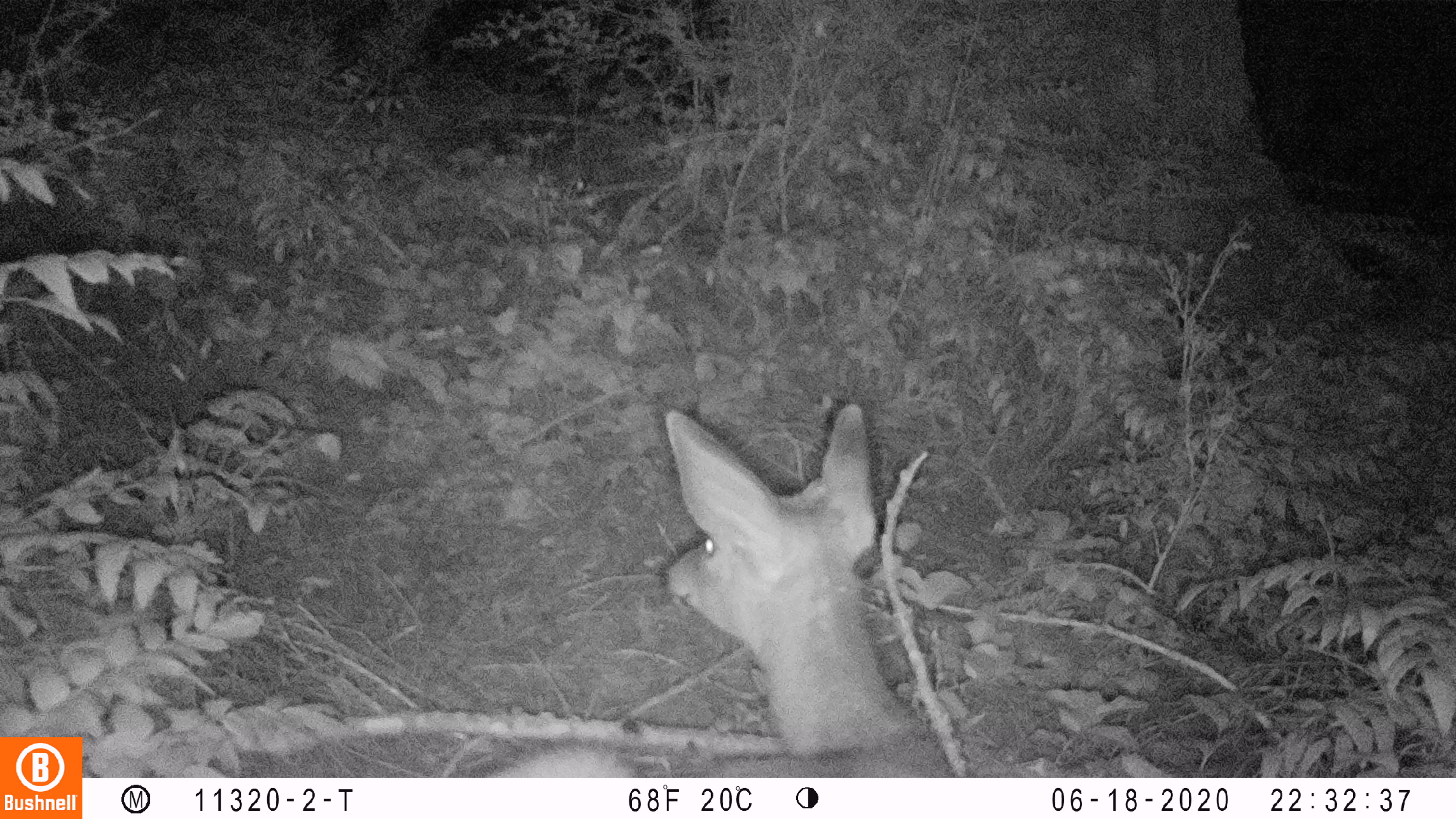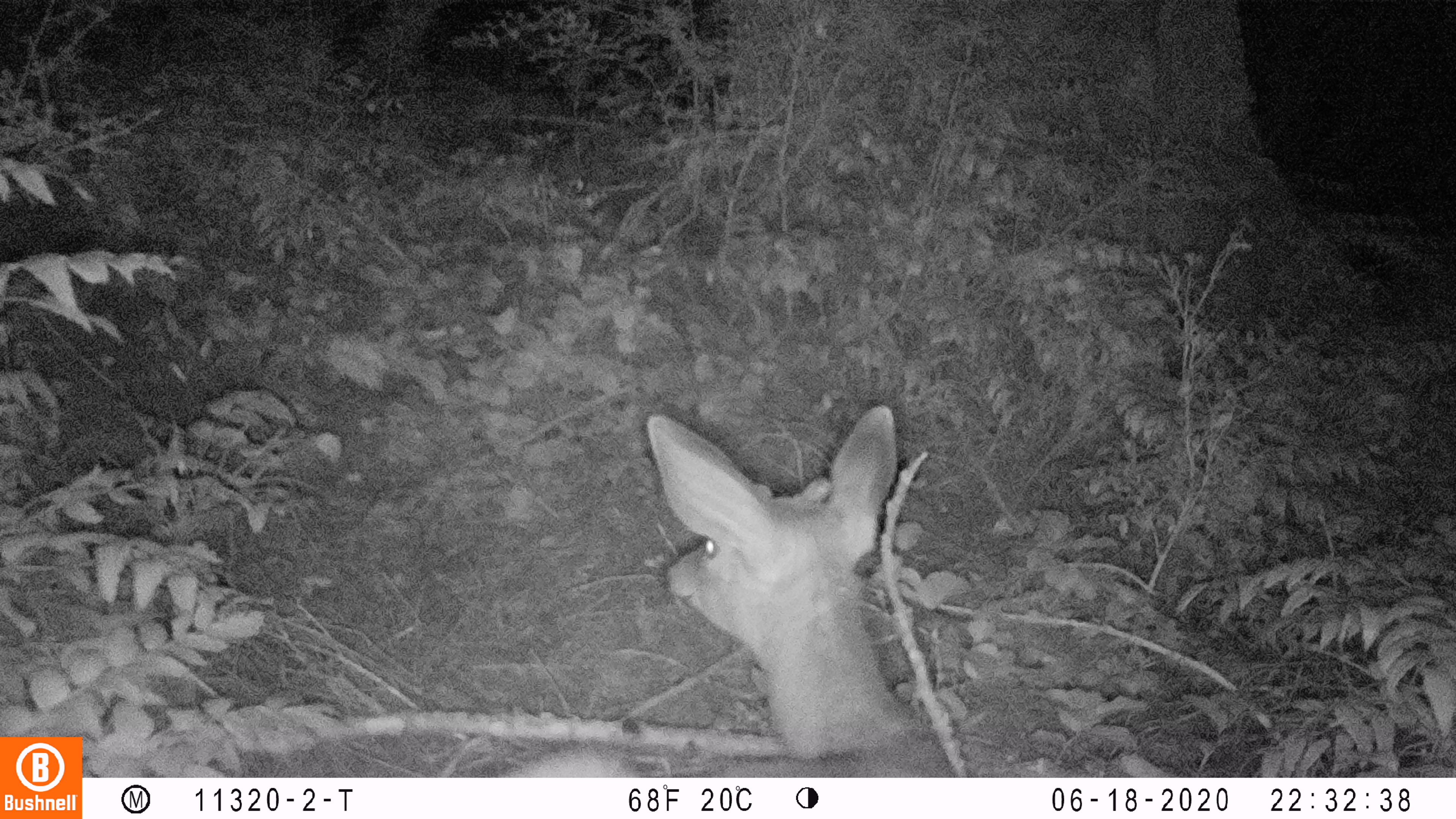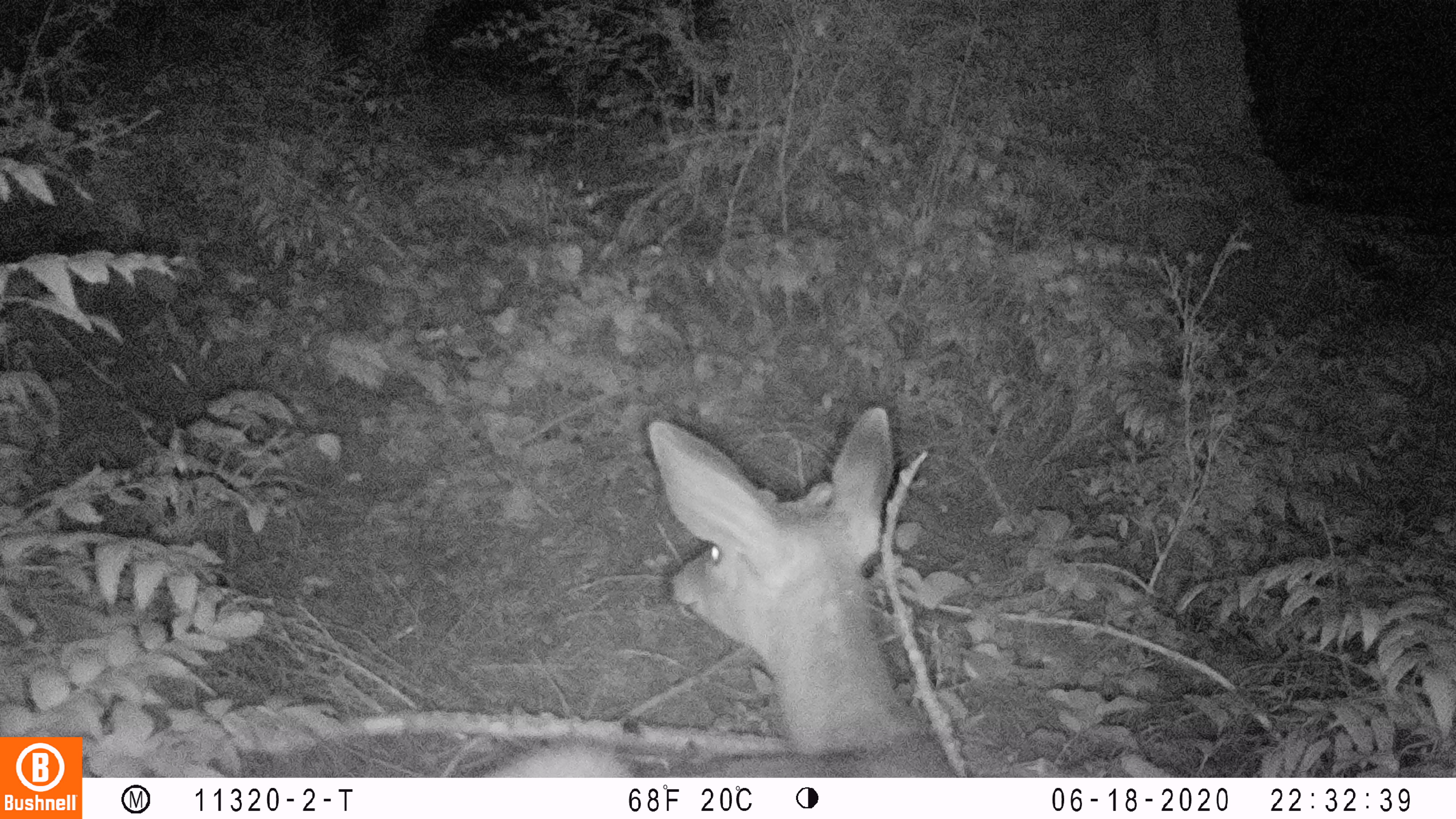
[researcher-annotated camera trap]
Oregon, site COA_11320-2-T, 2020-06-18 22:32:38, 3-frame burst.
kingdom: Animalia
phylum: Chordata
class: Mammalia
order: Artiodactyla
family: Cervidae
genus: Odocoileus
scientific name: Odocoileus hemionus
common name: black-tailed deer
Black-tailed deer (Odocoileus hemionus).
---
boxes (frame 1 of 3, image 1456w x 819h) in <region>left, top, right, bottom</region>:
black-tailed deer: <region>501, 397, 962, 774</region>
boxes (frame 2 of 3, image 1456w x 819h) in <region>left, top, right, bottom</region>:
black-tailed deer: <region>507, 395, 967, 776</region>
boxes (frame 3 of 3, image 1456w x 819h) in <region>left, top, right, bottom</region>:
black-tailed deer: <region>488, 395, 963, 770</region>